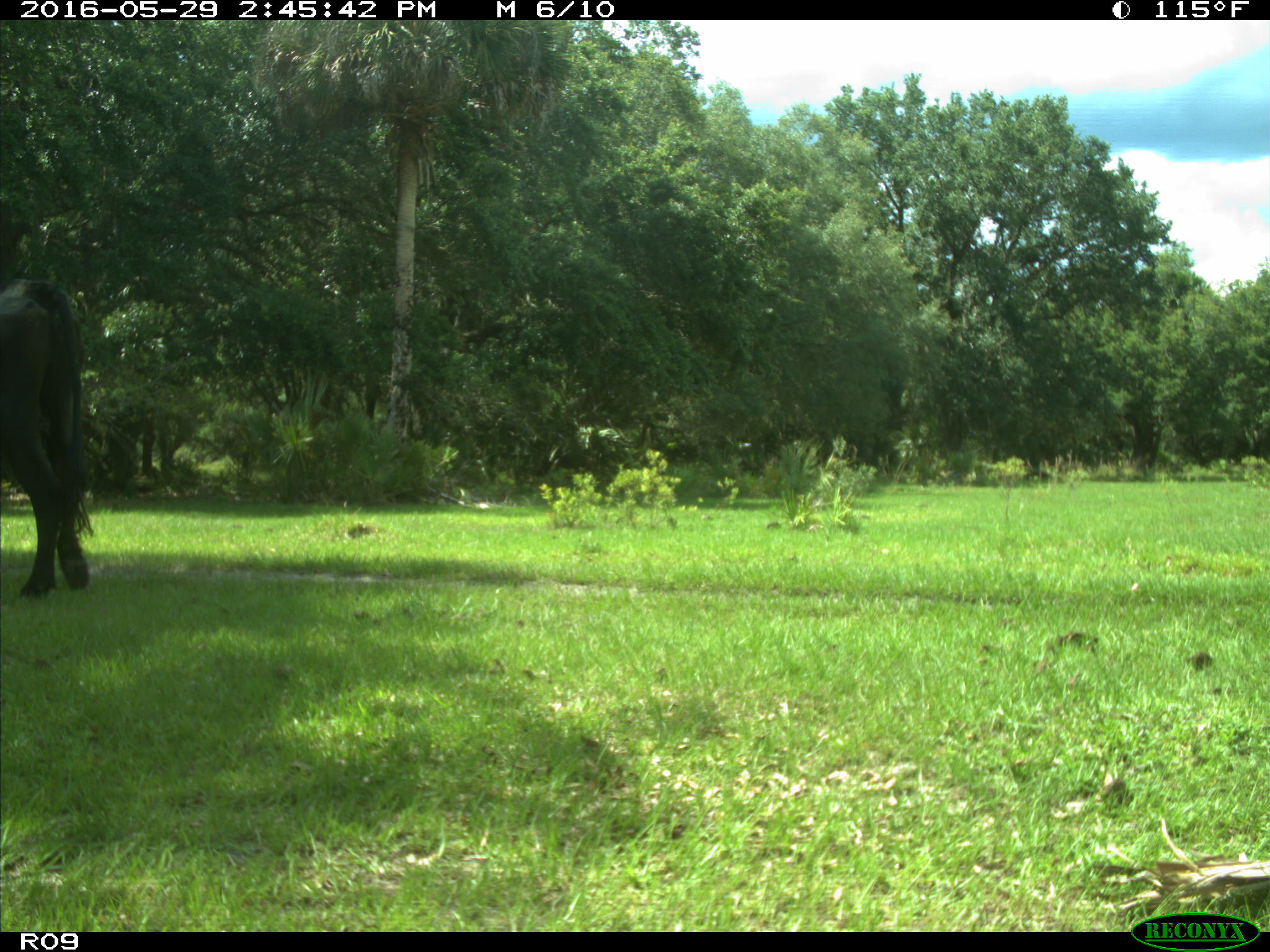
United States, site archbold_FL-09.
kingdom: Animalia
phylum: Chordata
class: Mammalia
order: Artiodactyla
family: Bovidae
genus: Bos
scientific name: Bos taurus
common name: domestic cow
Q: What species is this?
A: Bos taurus (domestic cow).